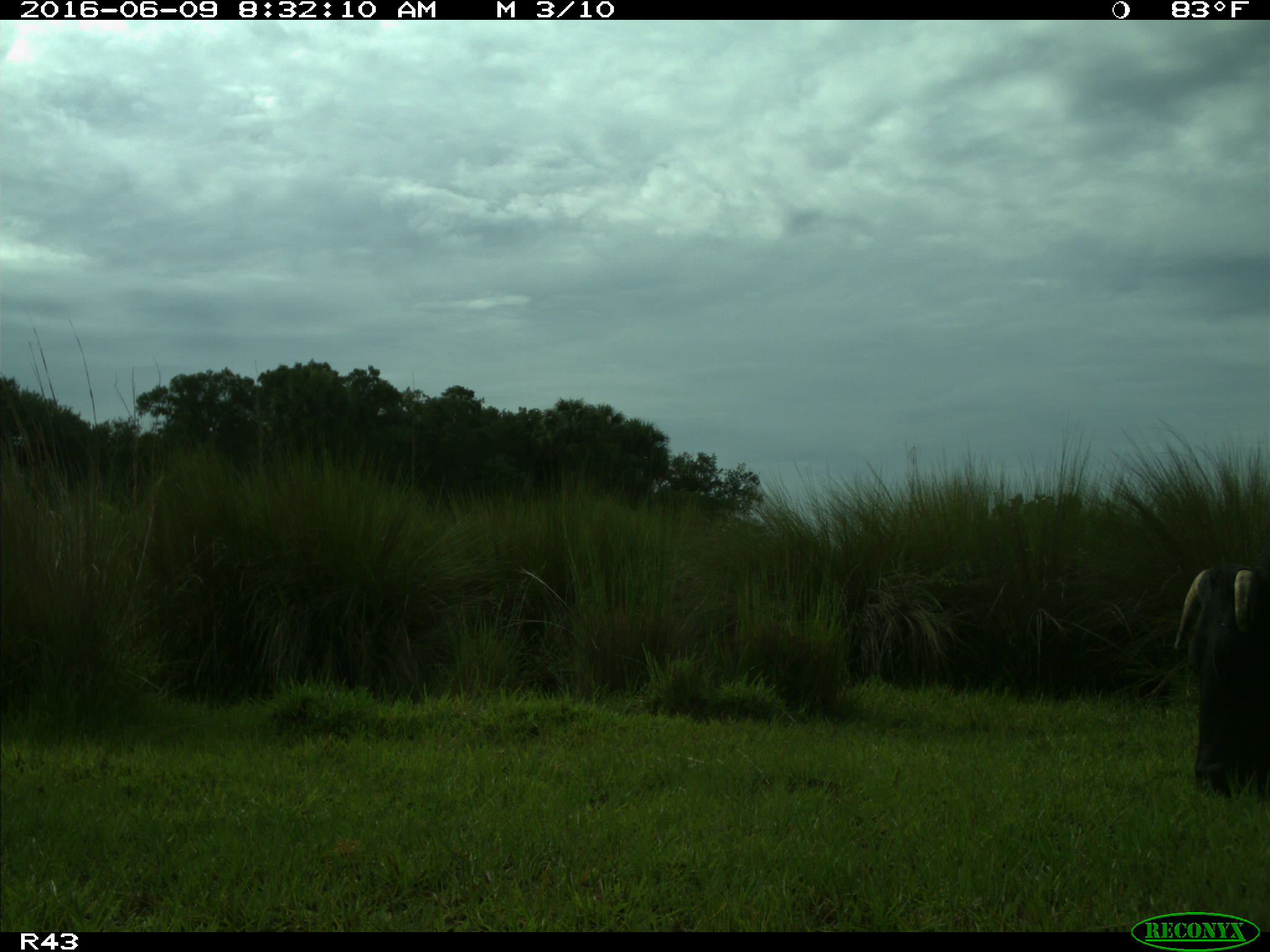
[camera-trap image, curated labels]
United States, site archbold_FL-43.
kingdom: Animalia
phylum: Chordata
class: Mammalia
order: Artiodactyla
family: Bovidae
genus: Bos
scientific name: Bos taurus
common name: domestic cow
Bos taurus (domestic cow).